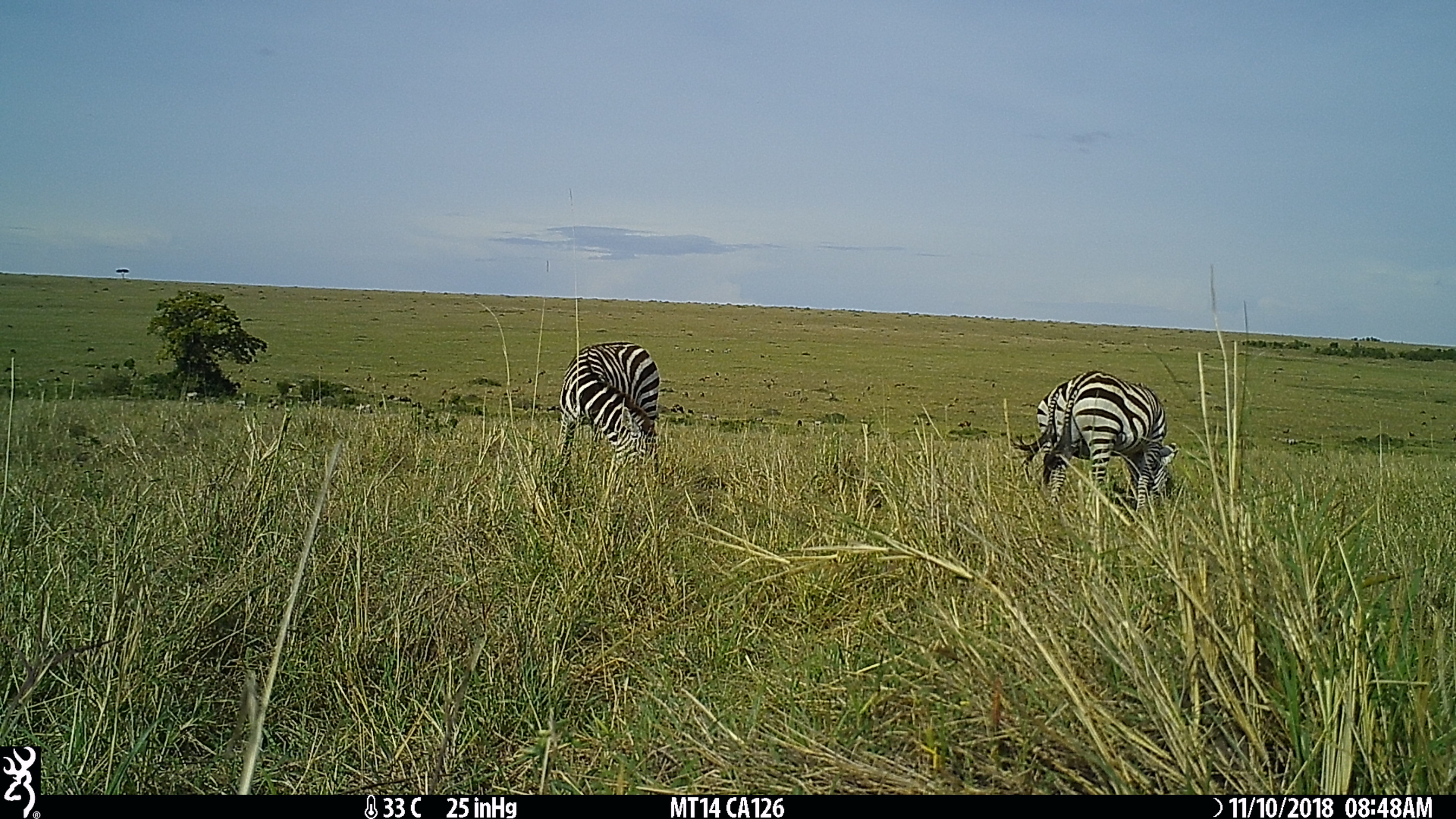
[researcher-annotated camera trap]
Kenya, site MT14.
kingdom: Animalia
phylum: Chordata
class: Mammalia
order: Perissodactyla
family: Equidae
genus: Equus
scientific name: Equus quagga burchellii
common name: burchell's zebra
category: zebra